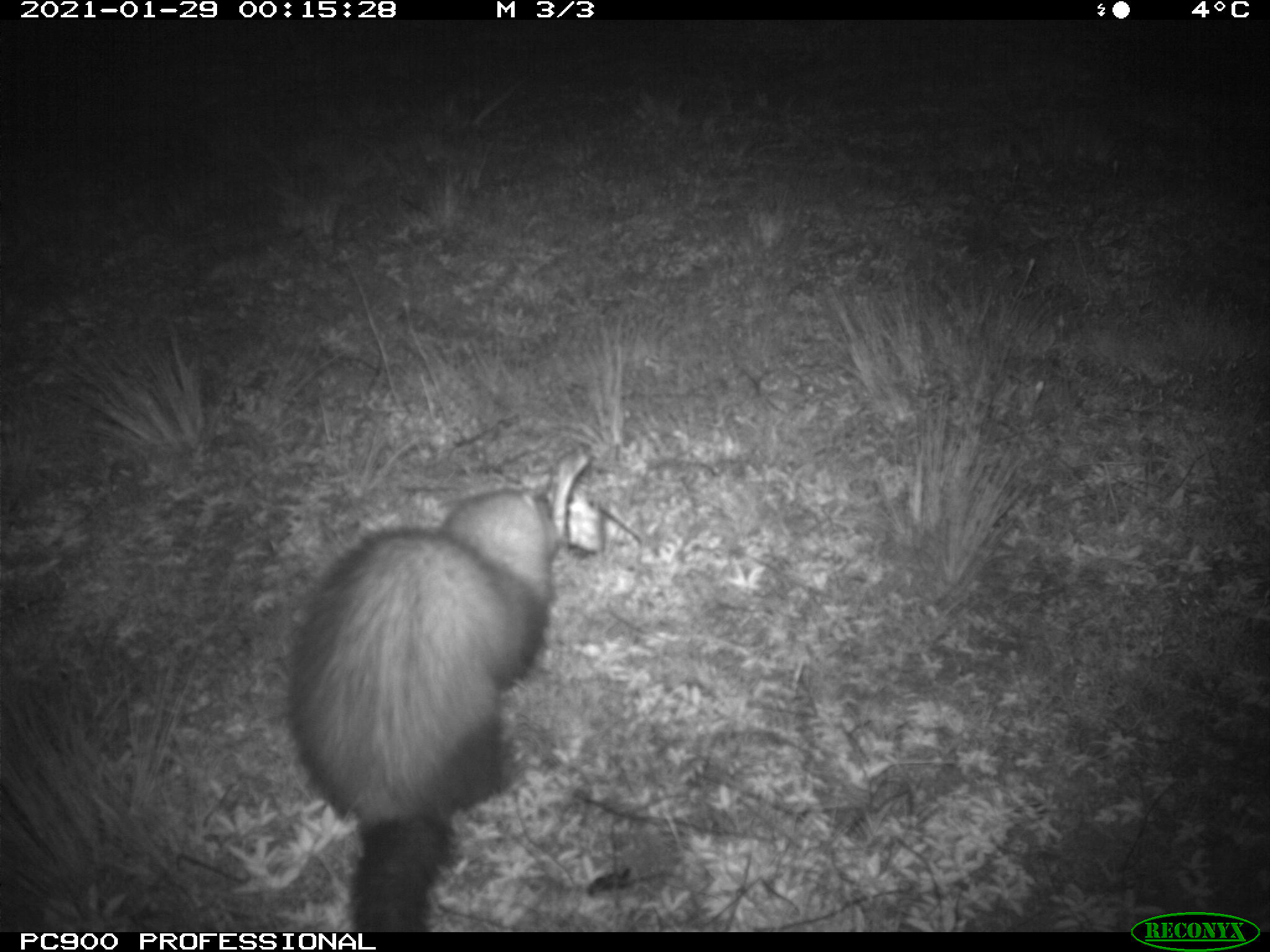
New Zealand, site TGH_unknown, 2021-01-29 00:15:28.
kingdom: Animalia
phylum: Chordata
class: Mammalia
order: Carnivora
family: Mustelidae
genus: Mustela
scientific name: Mustela furo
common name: ferret